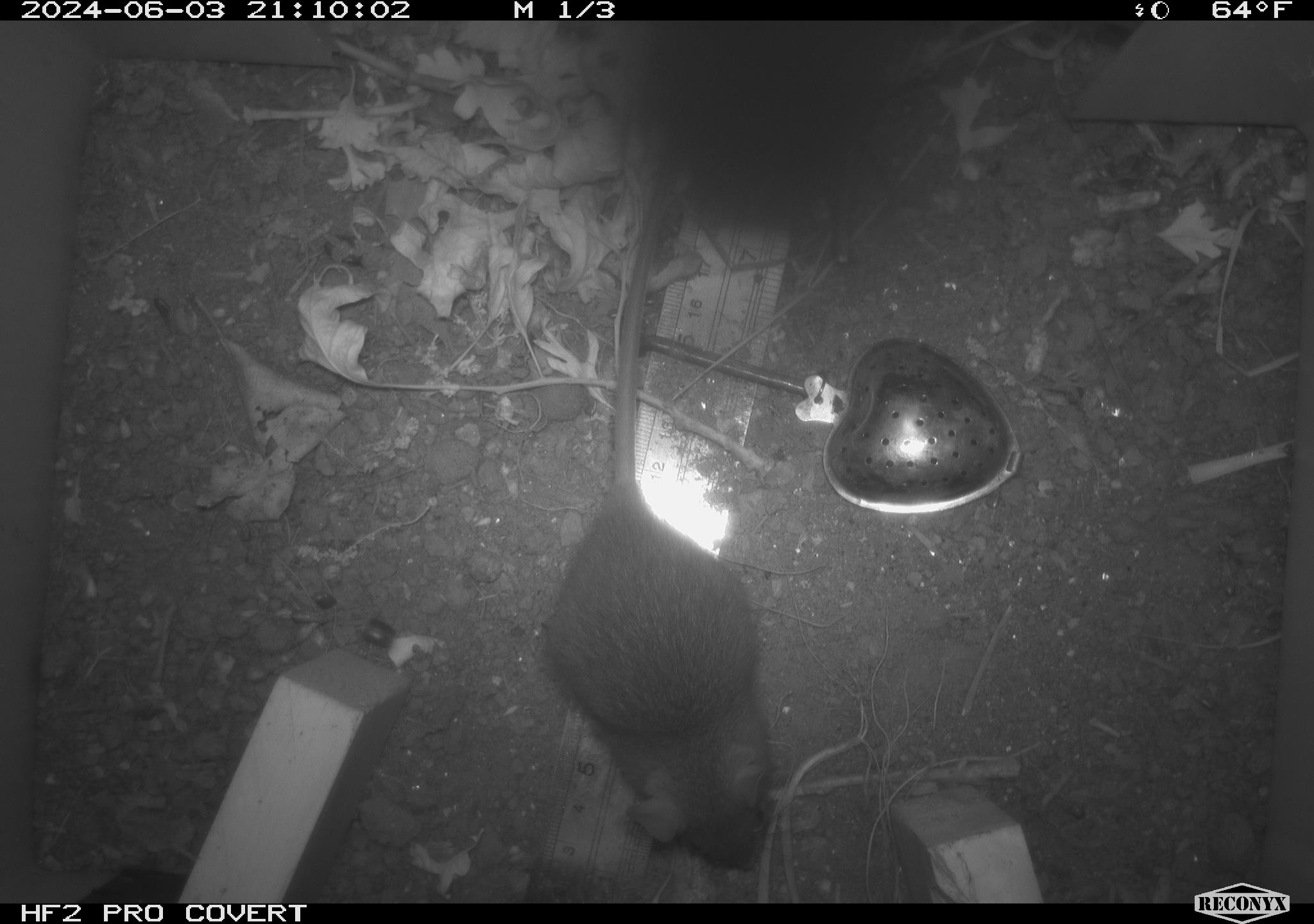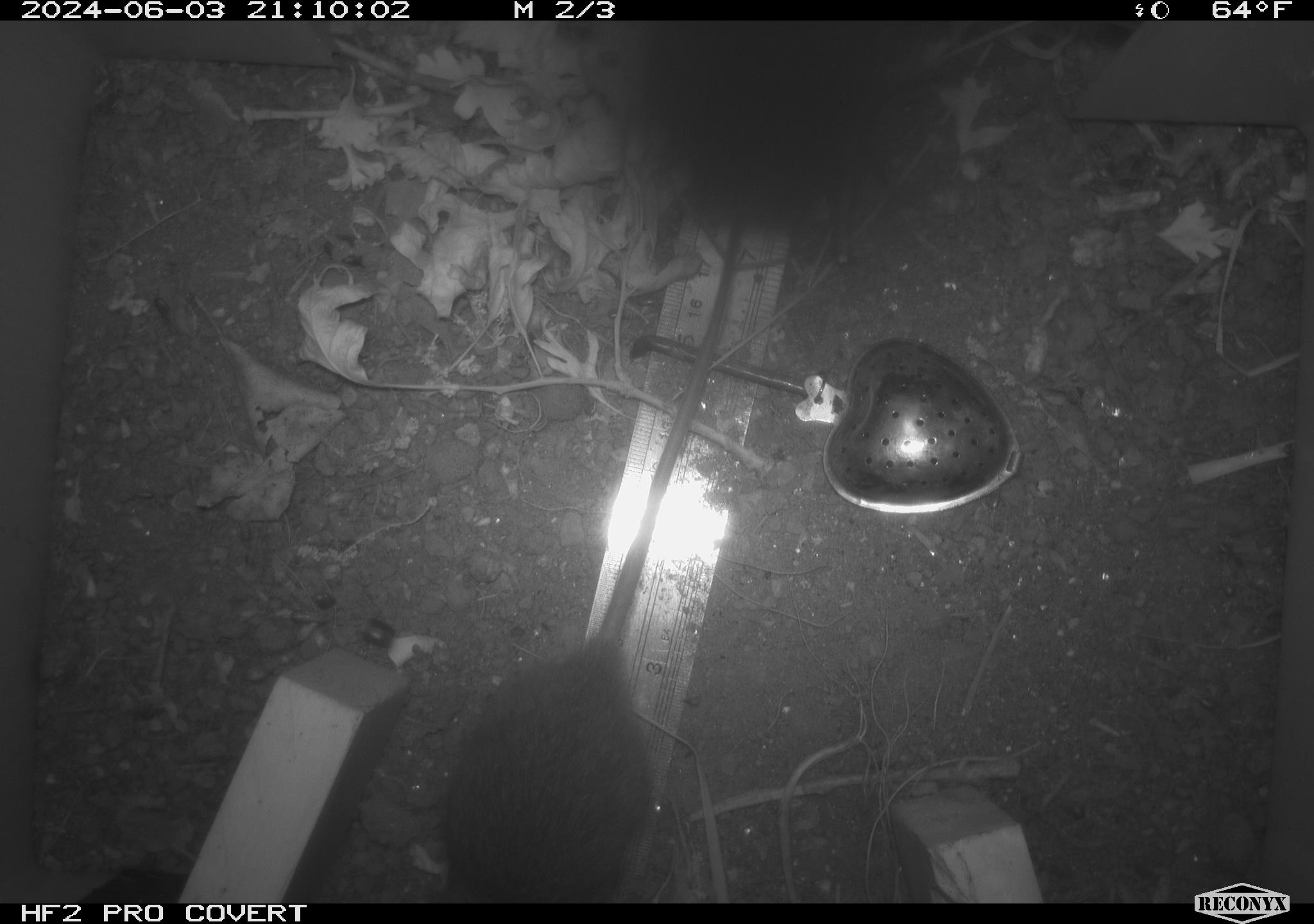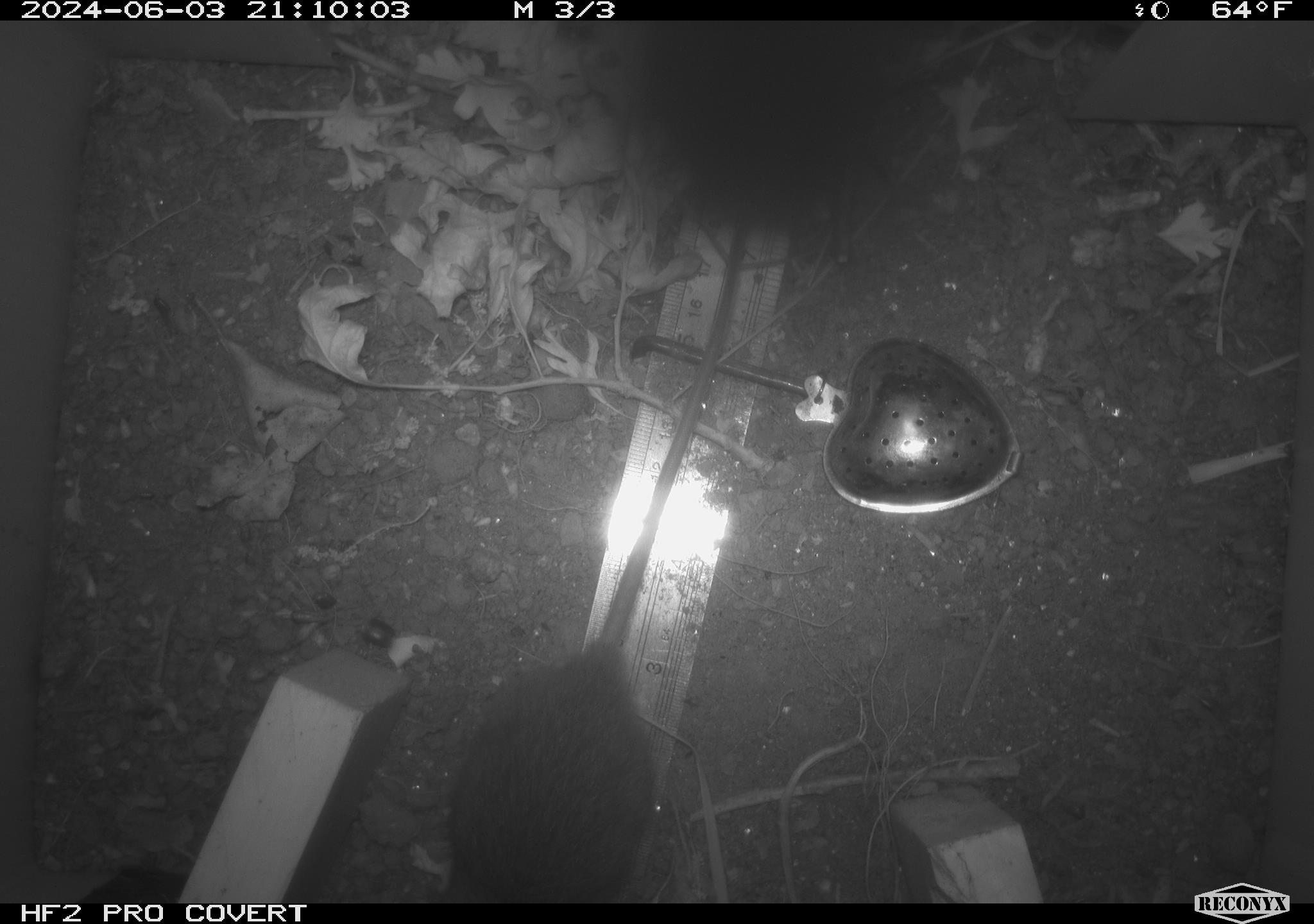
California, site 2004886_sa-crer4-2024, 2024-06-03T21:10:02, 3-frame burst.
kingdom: Animalia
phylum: Chordata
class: Mammalia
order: Rodentia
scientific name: Rodentia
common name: mouse species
Mouse species (Rodentia).